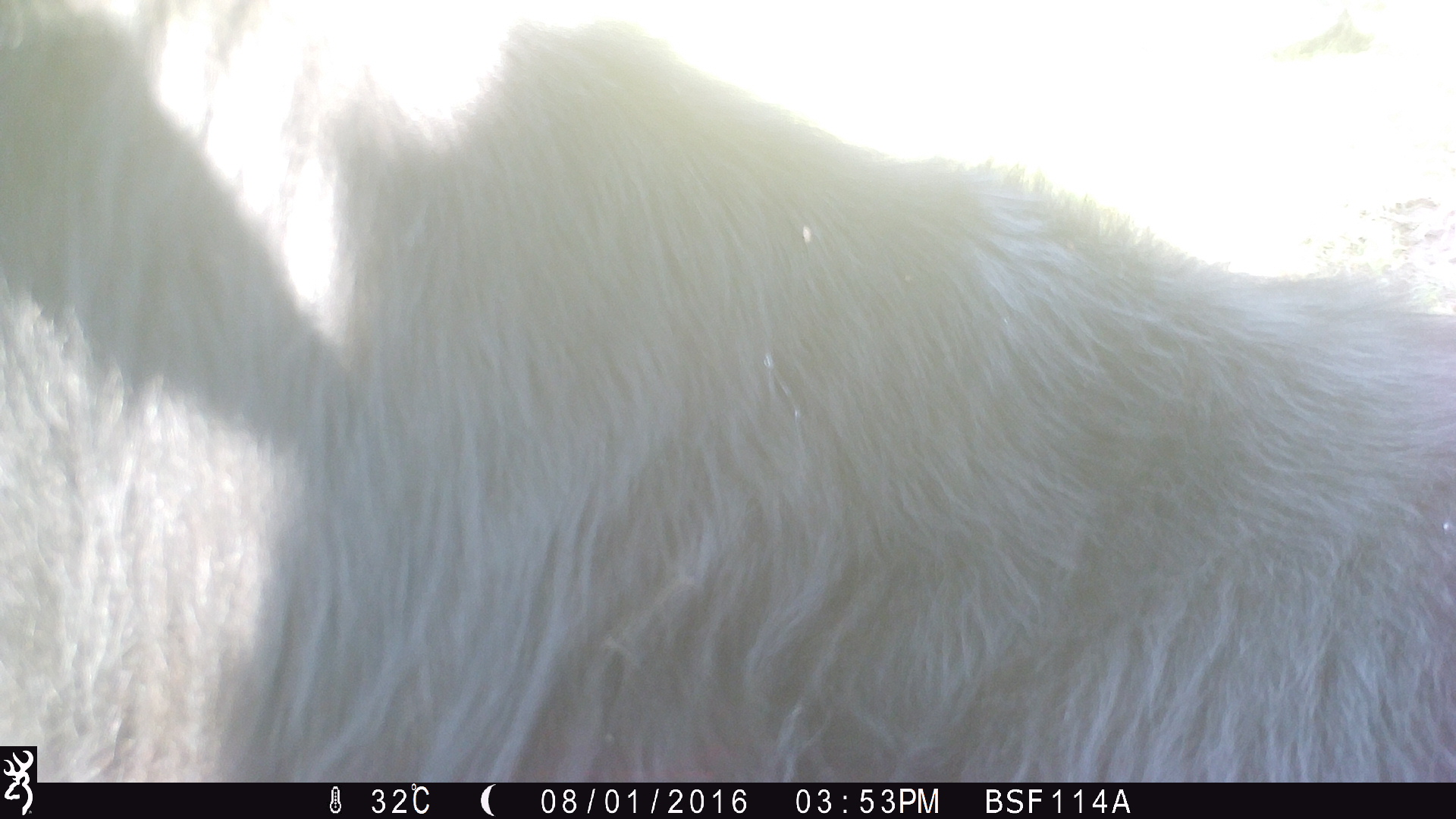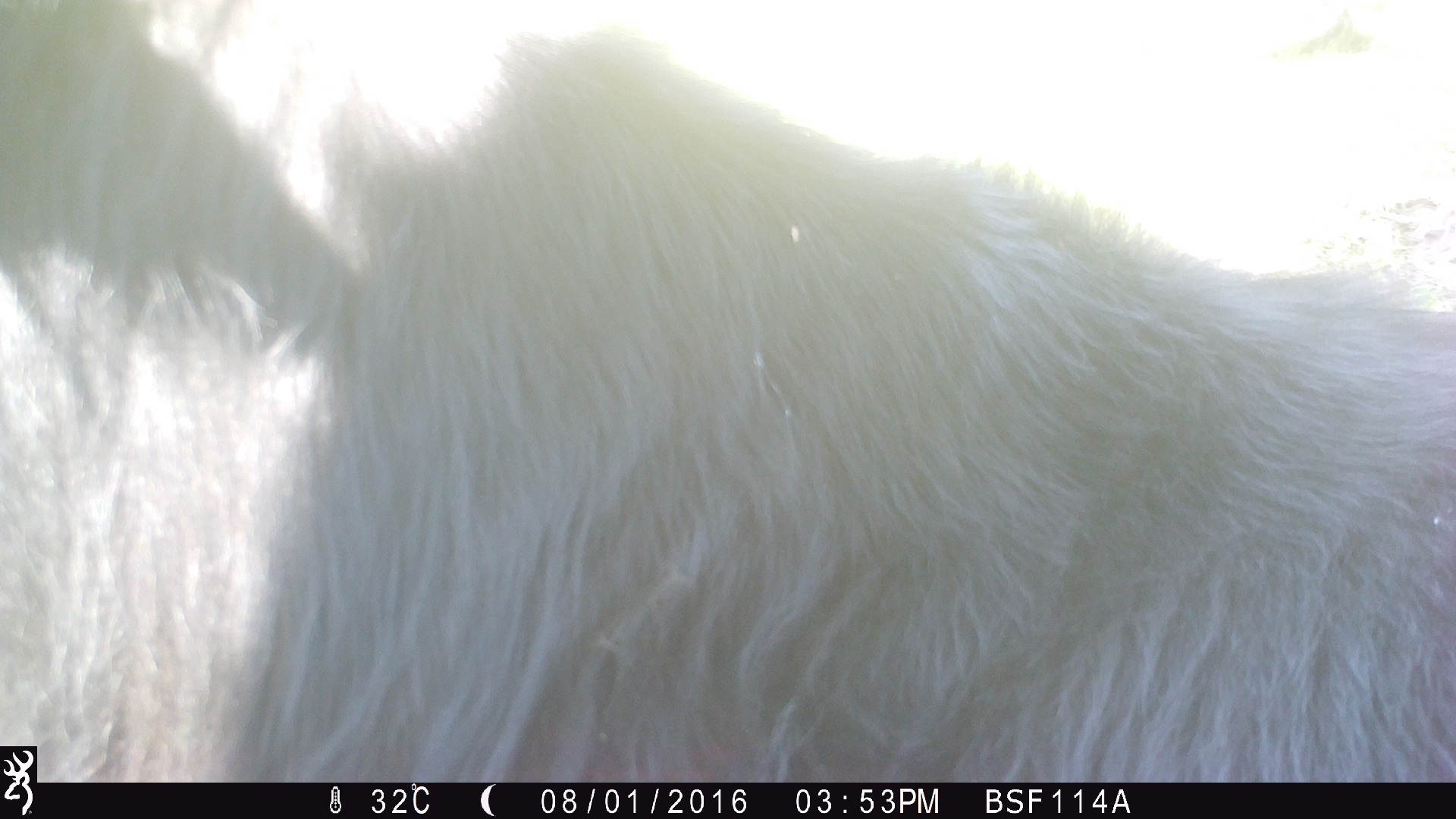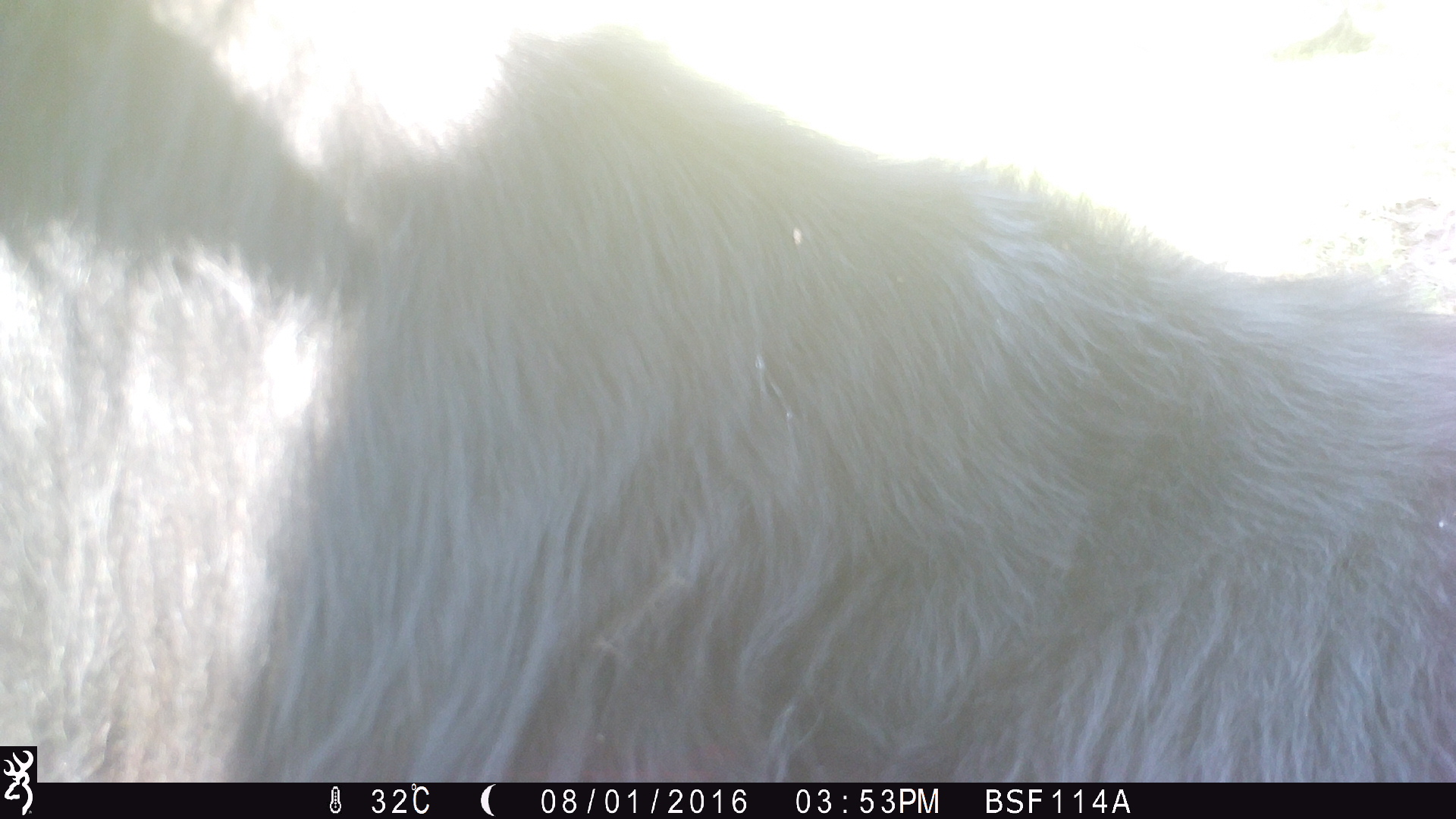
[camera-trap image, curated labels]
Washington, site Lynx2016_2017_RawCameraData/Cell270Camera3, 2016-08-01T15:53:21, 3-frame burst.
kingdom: Animalia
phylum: Chordata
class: Mammalia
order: Artiodactyla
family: Bovidae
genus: Bos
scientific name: Bos taurus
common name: domestic cattle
Domestic cattle (Bos taurus). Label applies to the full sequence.